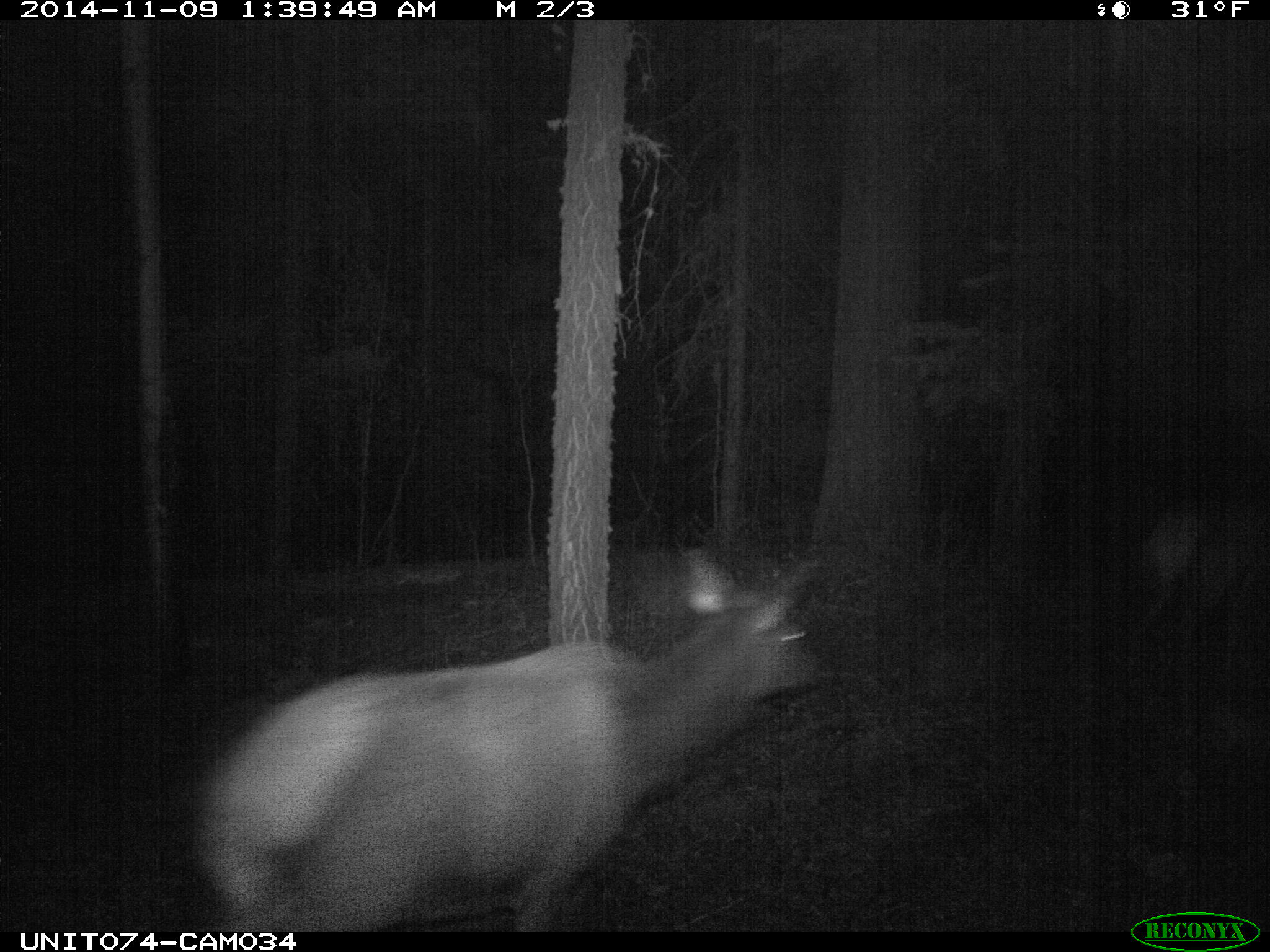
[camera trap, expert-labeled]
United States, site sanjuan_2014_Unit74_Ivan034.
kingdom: Animalia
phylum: Chordata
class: Mammalia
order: Artiodactyla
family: Cervidae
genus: Cervus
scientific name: Cervus elaphus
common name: red deer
Cervus elaphus (red deer).